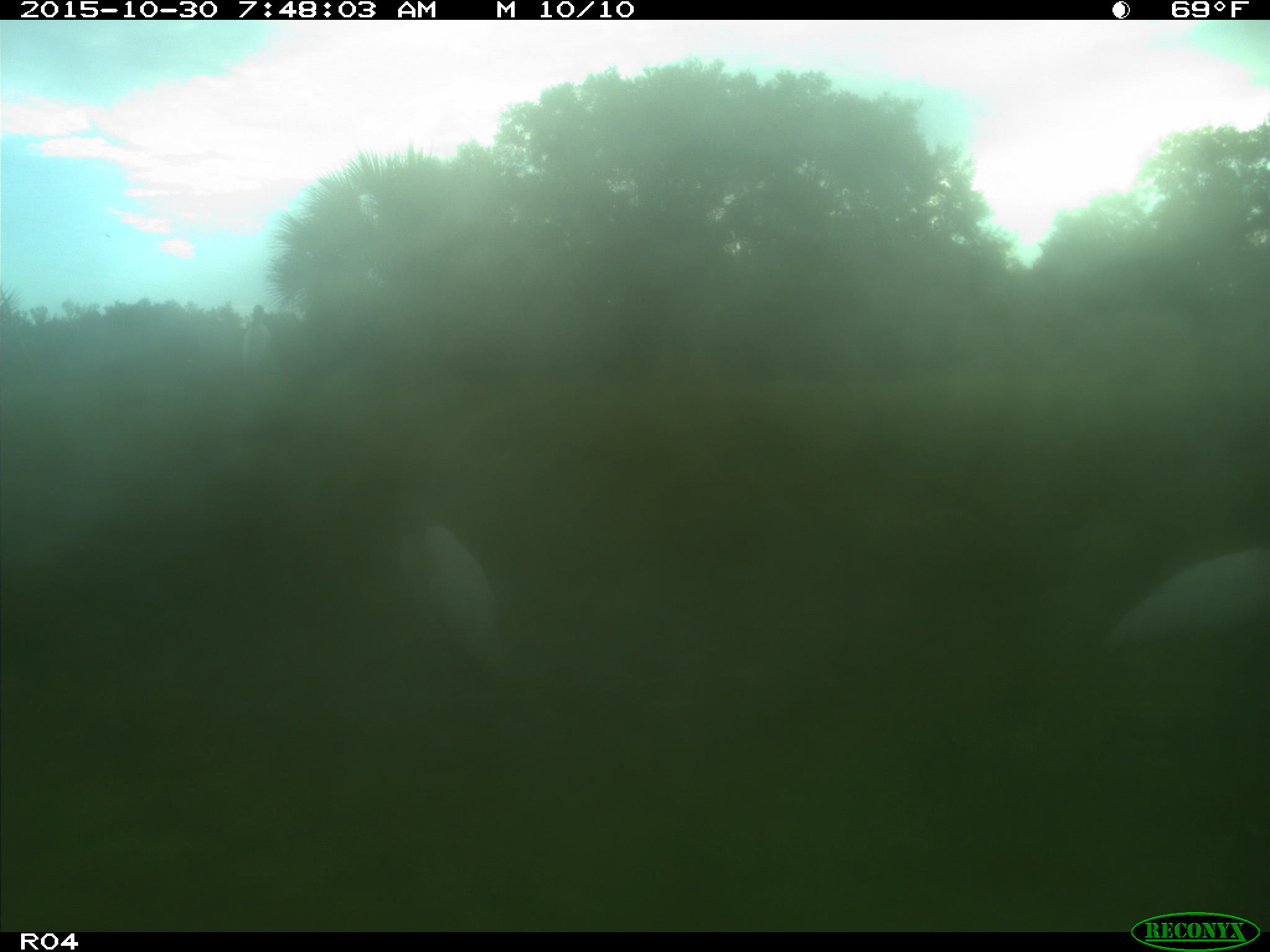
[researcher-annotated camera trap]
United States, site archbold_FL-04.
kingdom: Animalia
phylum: Chordata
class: Aves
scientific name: Aves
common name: birds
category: unidentified bird